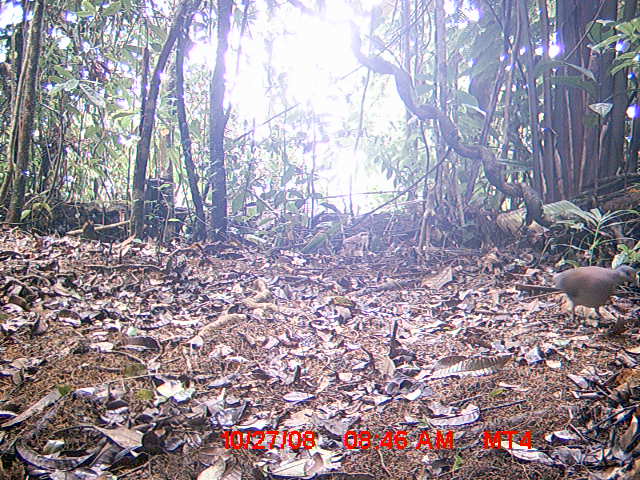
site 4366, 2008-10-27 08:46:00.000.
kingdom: Animalia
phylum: Chordata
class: Aves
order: Columbiformes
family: Columbidae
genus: Streptopelia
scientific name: Streptopelia picturata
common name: madagascar turtle-dove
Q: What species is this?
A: Streptopelia picturata (madagascar turtle-dove).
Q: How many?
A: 1.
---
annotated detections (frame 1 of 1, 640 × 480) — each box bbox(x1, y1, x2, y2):
streptopelia picturata: bbox(551, 264, 639, 325)